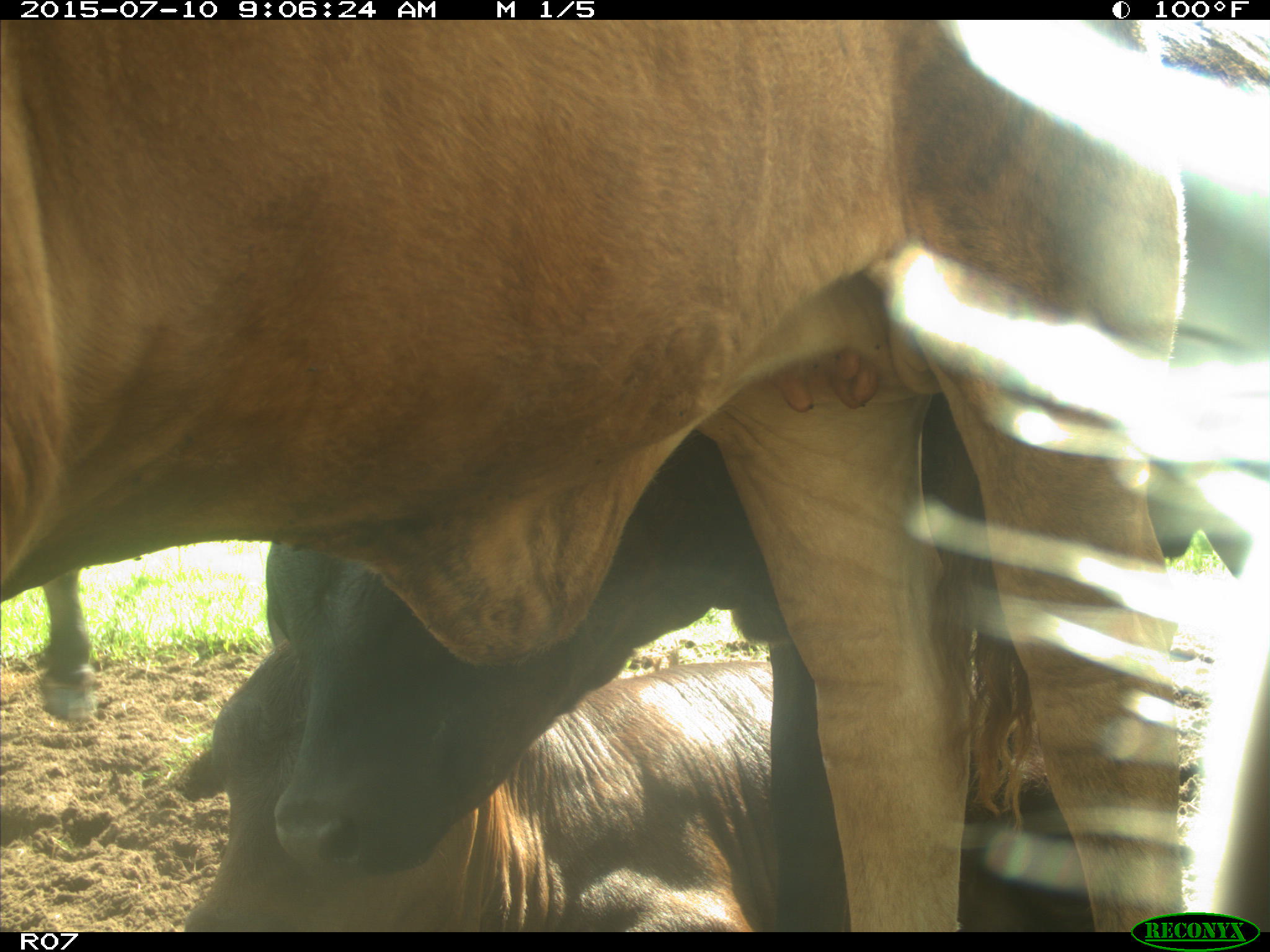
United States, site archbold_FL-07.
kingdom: Animalia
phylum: Chordata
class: Mammalia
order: Artiodactyla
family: Bovidae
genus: Bos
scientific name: Bos taurus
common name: domestic cow